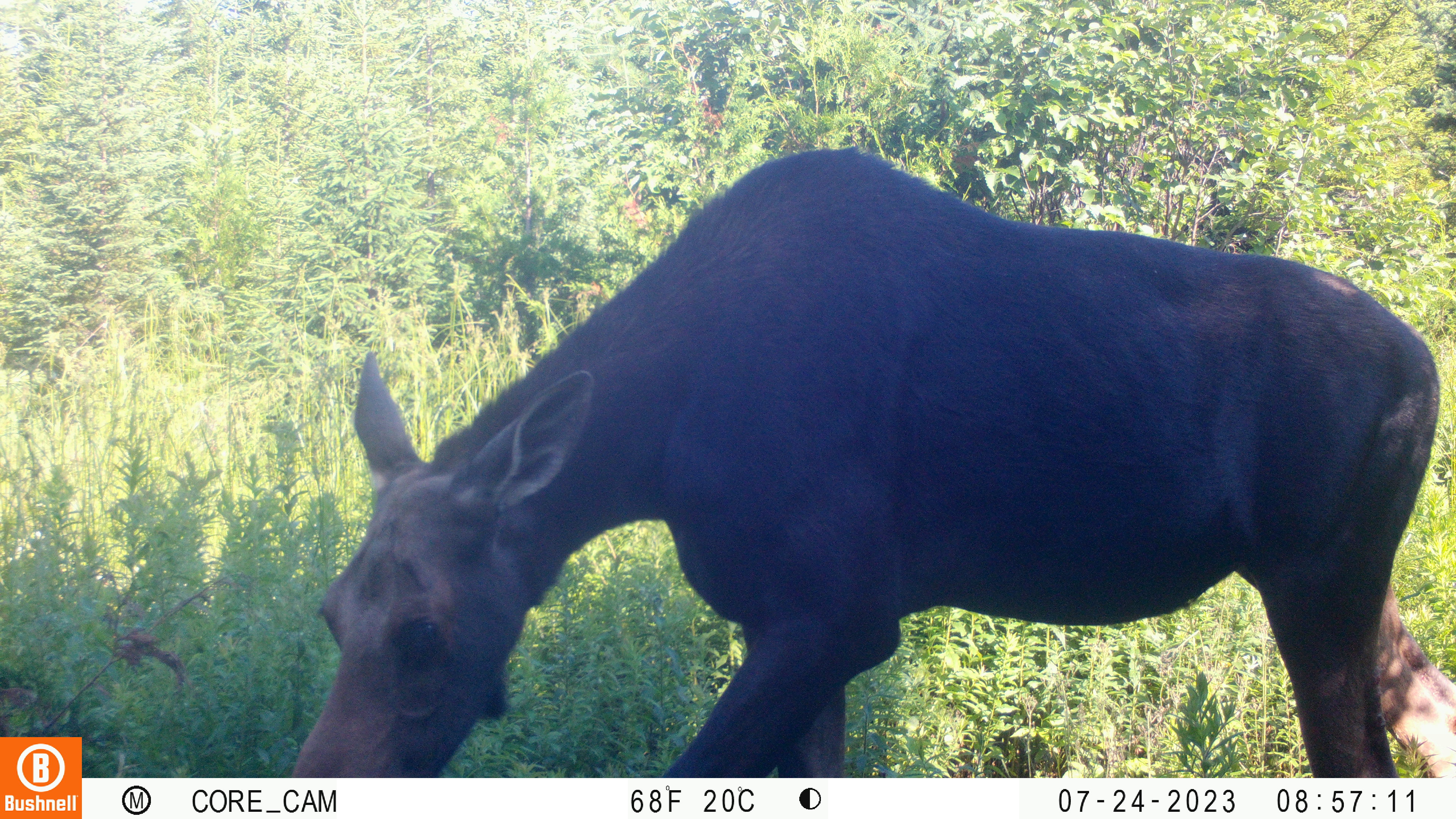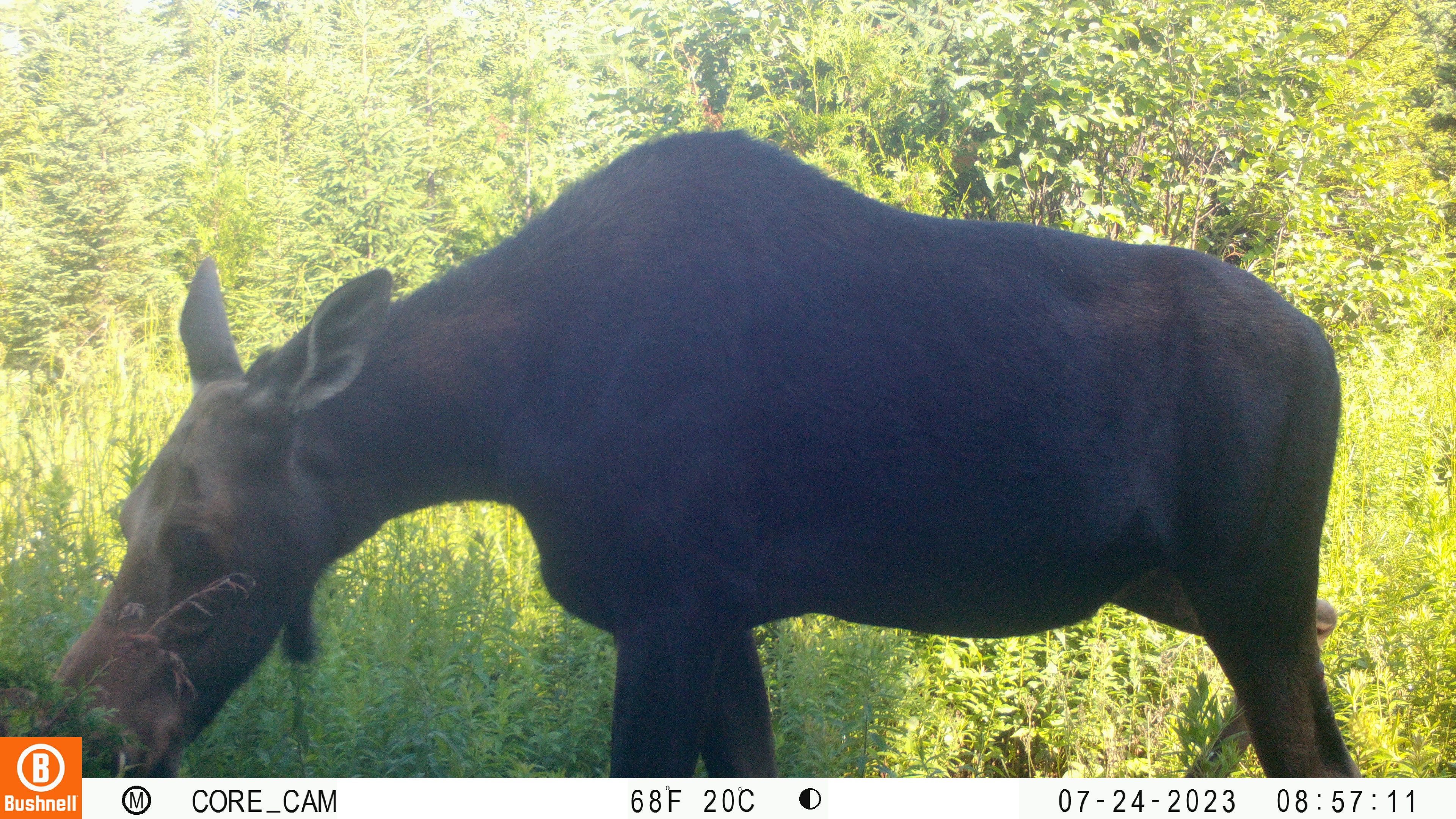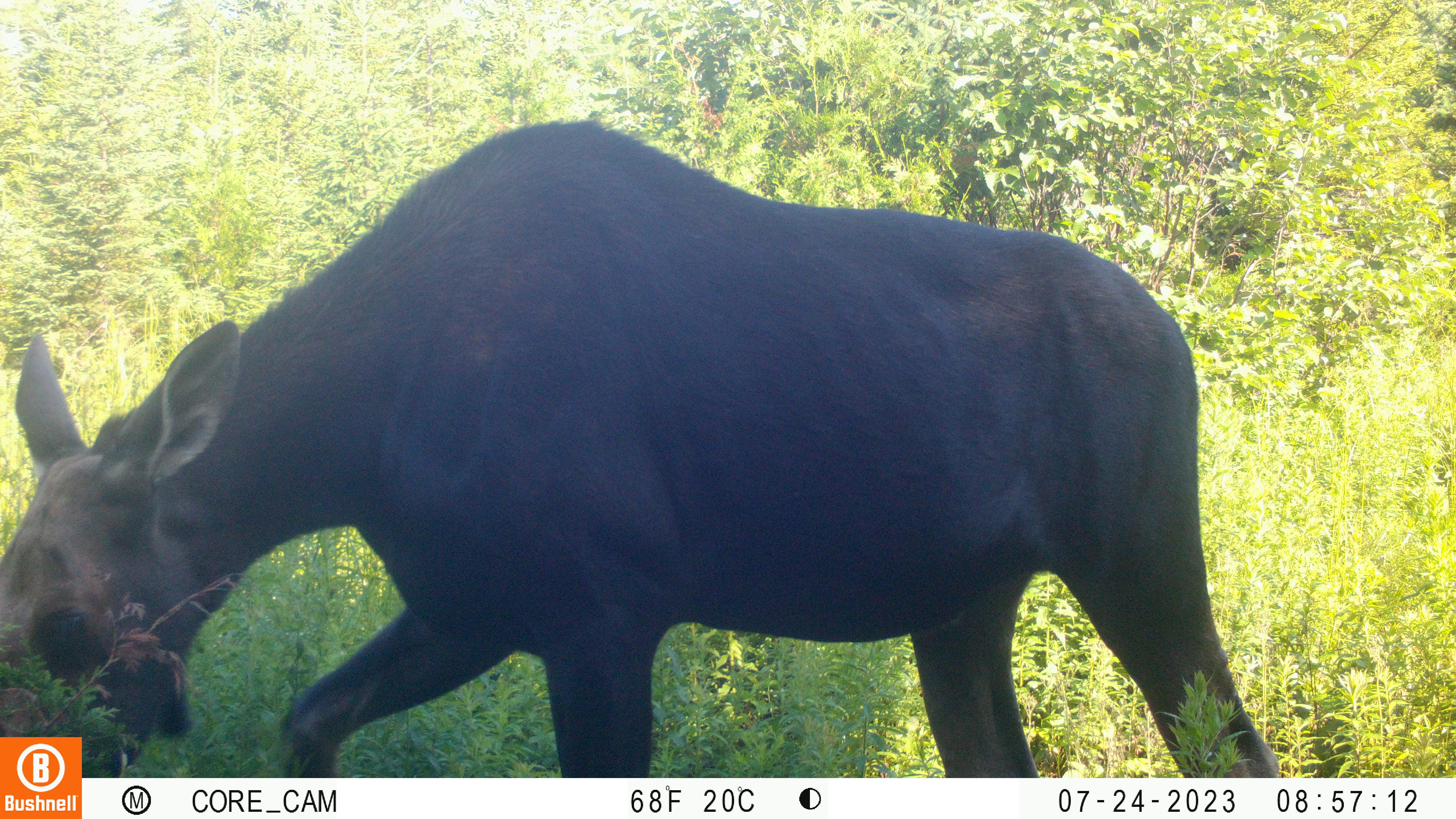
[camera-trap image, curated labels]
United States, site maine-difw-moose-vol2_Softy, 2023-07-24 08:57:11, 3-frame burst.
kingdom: Animalia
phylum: Chordata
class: Mammalia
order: Artiodactyla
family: Cervidae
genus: Alces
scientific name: Alces alces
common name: moose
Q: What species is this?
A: Moose (Alces alces).